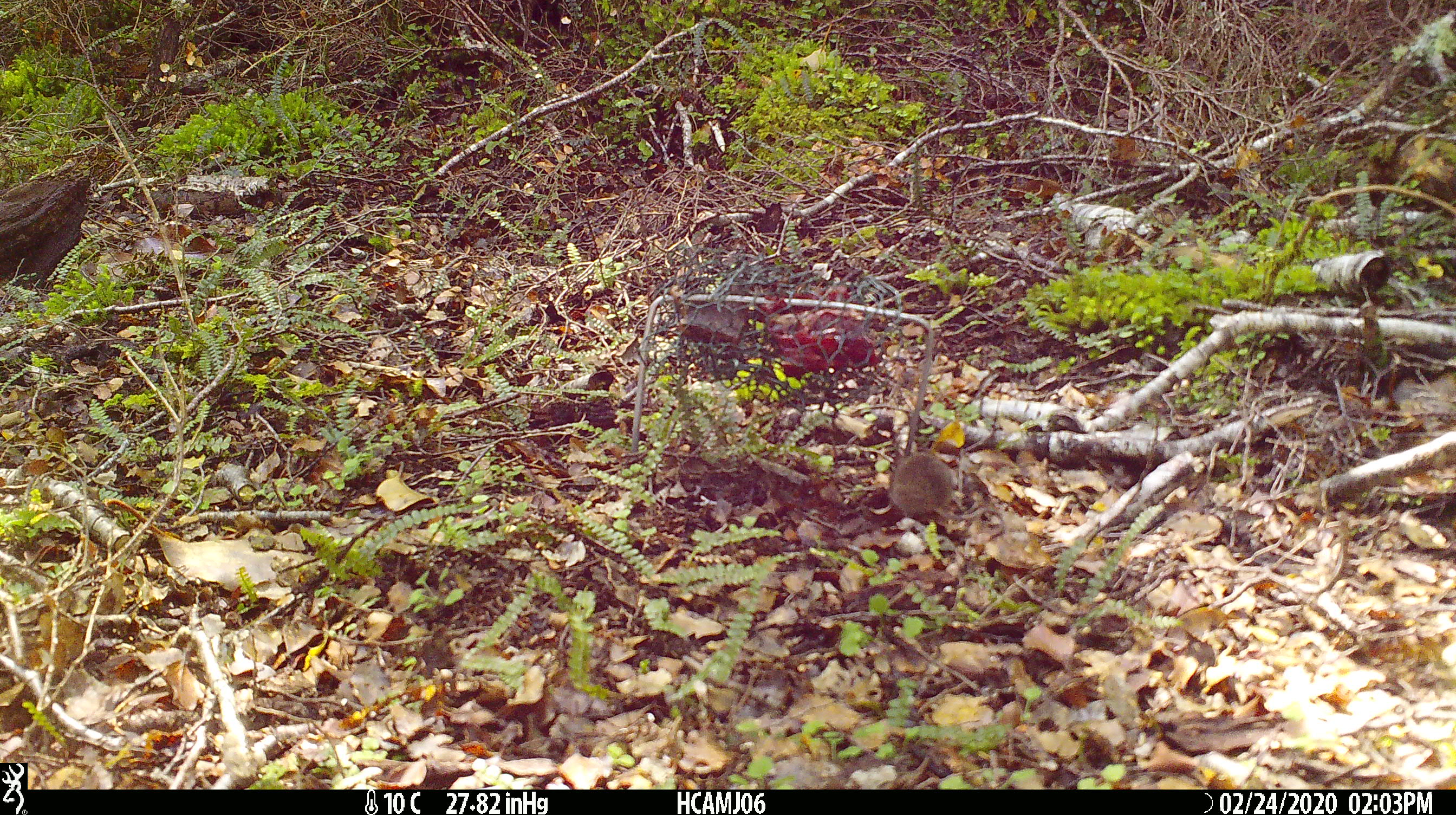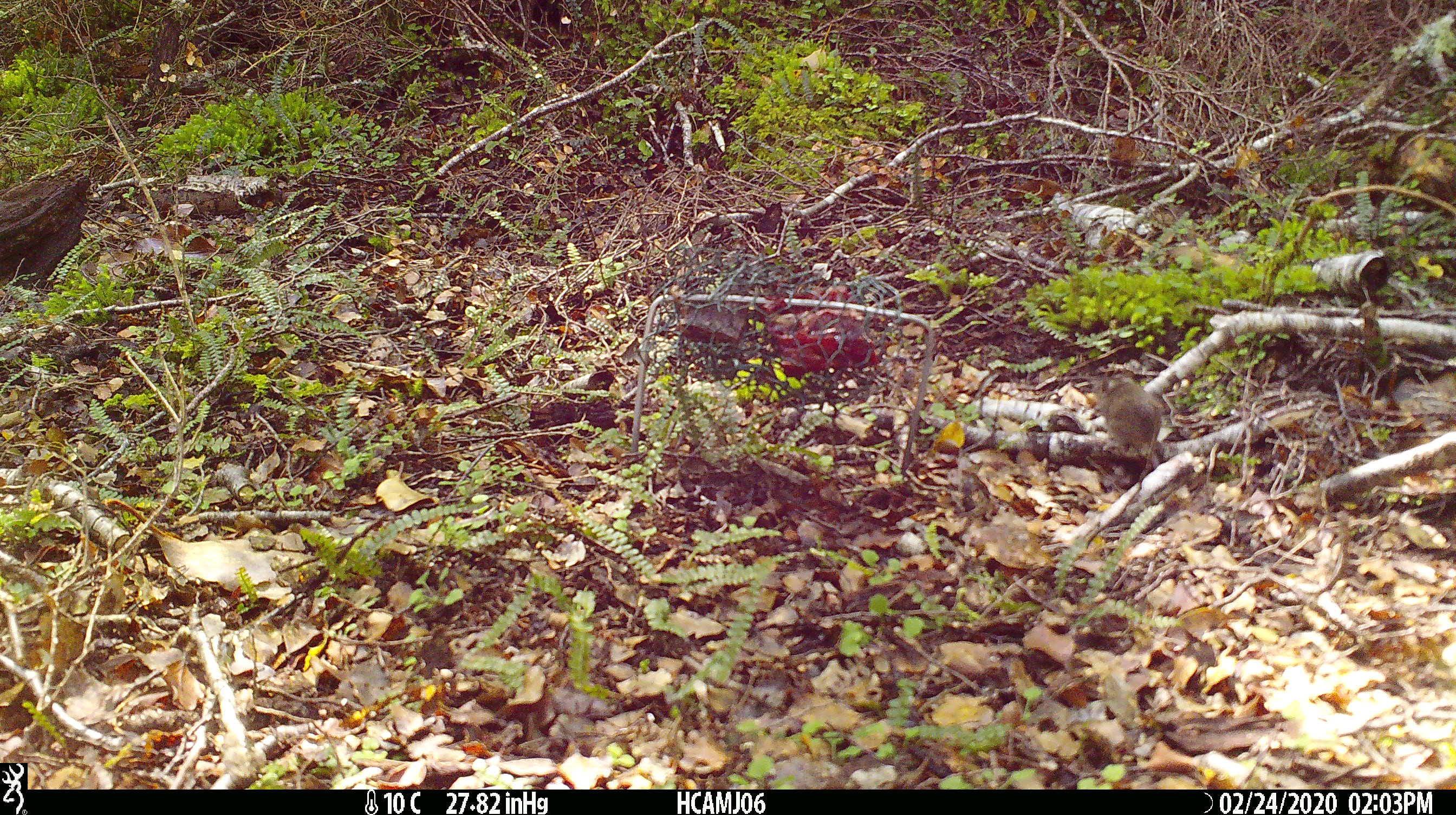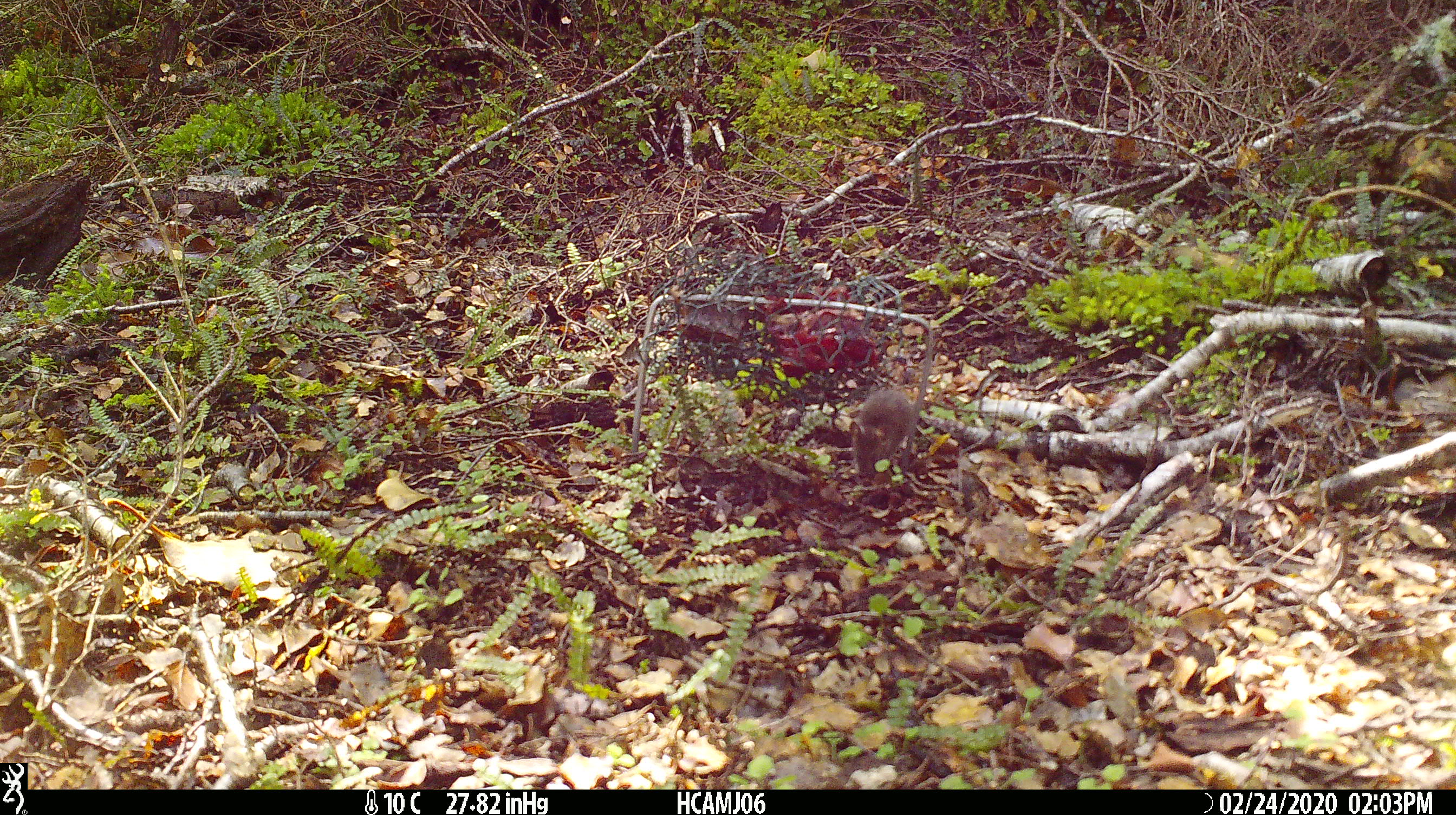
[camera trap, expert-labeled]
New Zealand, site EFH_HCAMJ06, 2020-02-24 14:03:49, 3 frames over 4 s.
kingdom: Animalia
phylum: Chordata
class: Mammalia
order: Rodentia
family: Muridae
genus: Mus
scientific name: Mus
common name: mouse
Mouse (Mus).